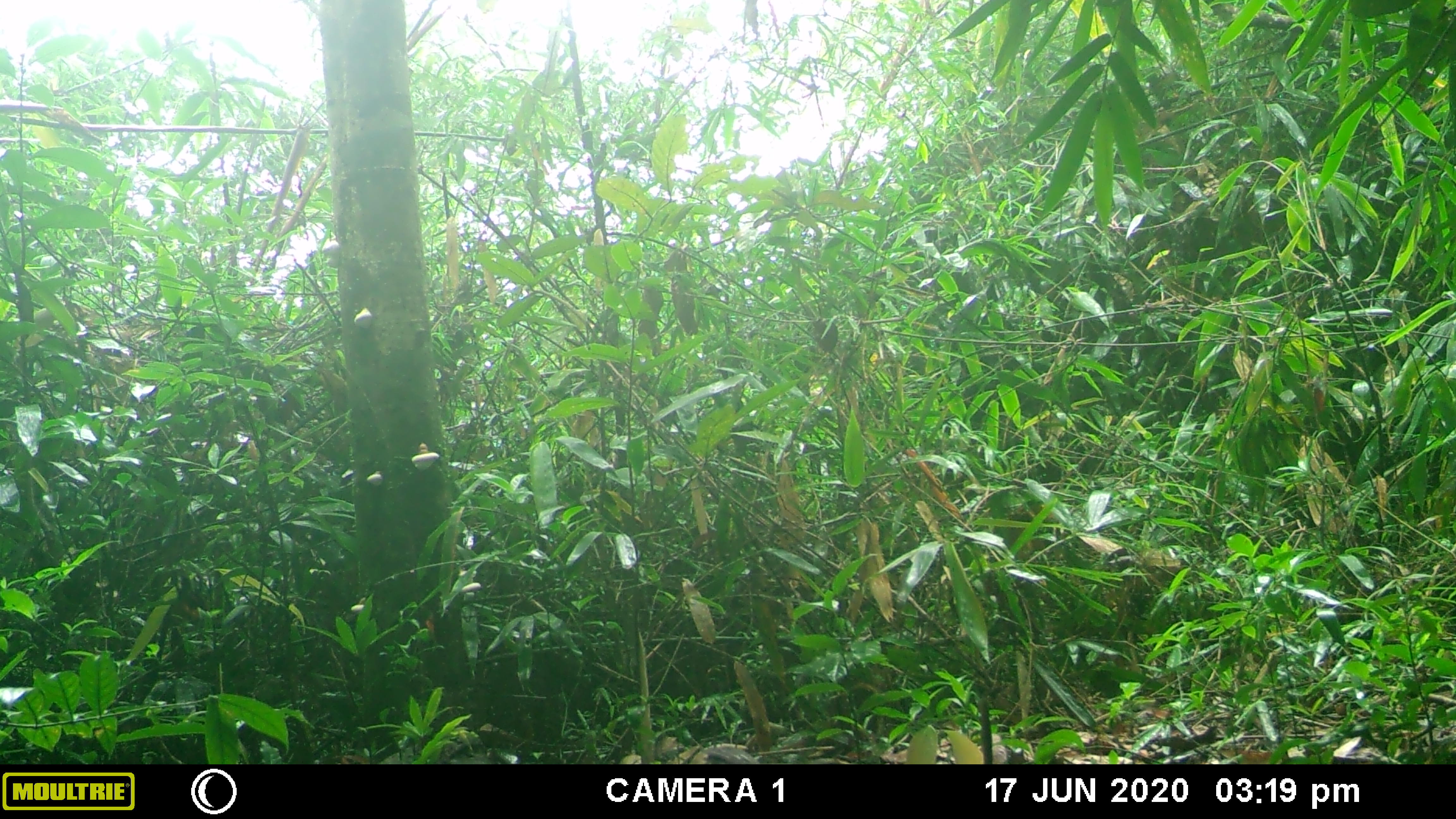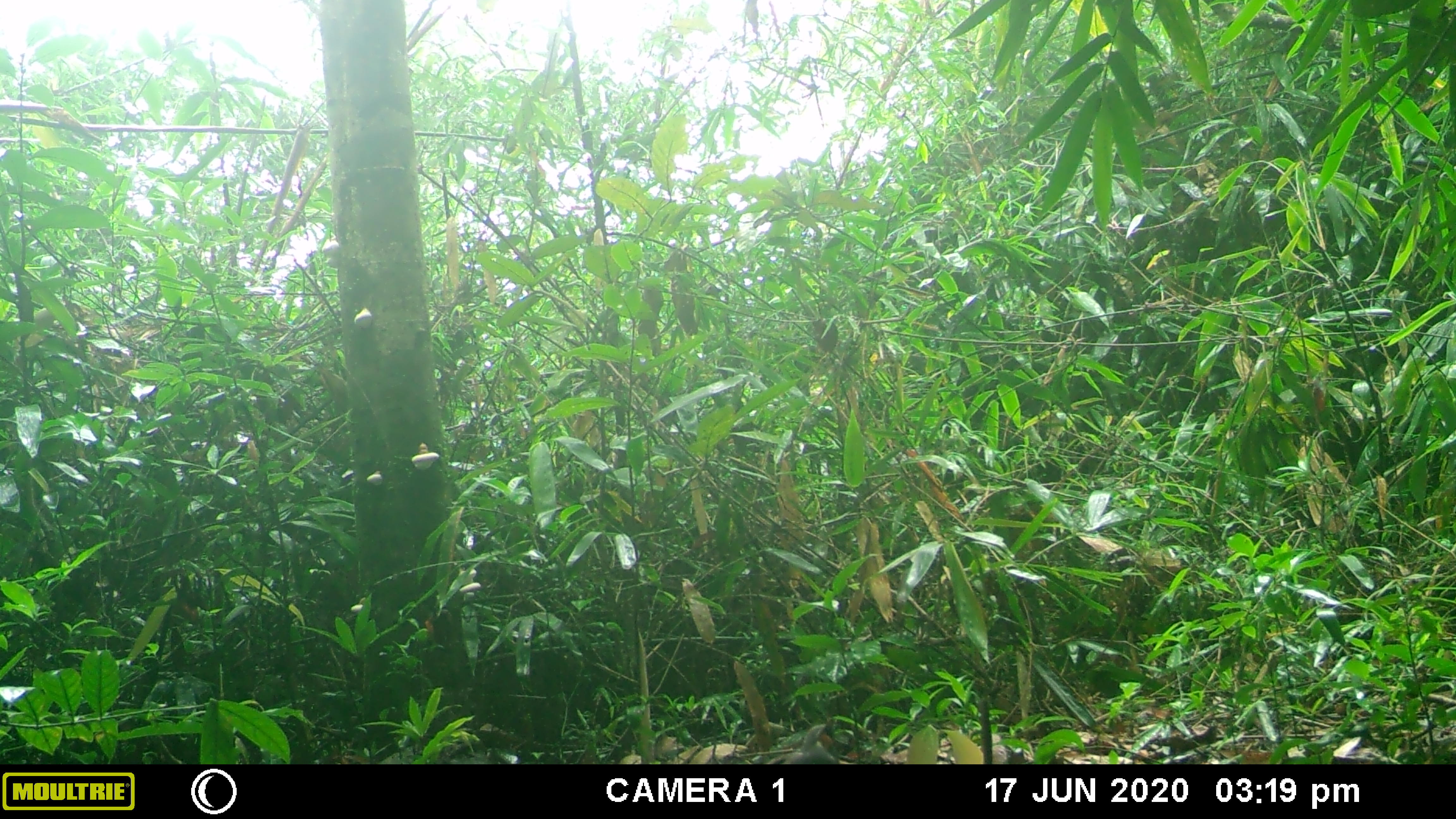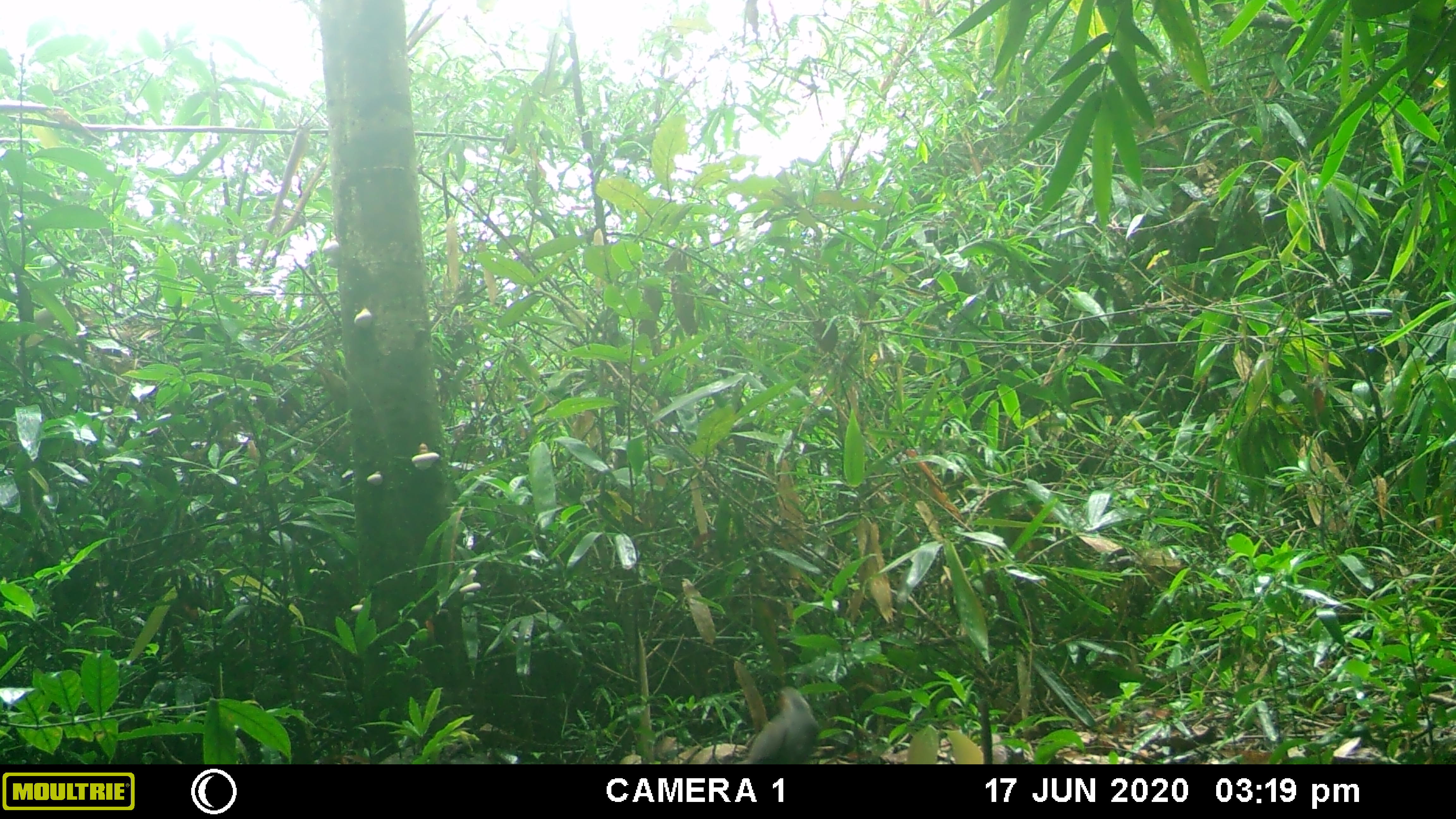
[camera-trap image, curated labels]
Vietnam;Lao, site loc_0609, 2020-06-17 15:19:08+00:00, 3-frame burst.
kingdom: Animalia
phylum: Chordata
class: Aves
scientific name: Aves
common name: bird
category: unidentified bird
Unidentified bird (bird) (Aves). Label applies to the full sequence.